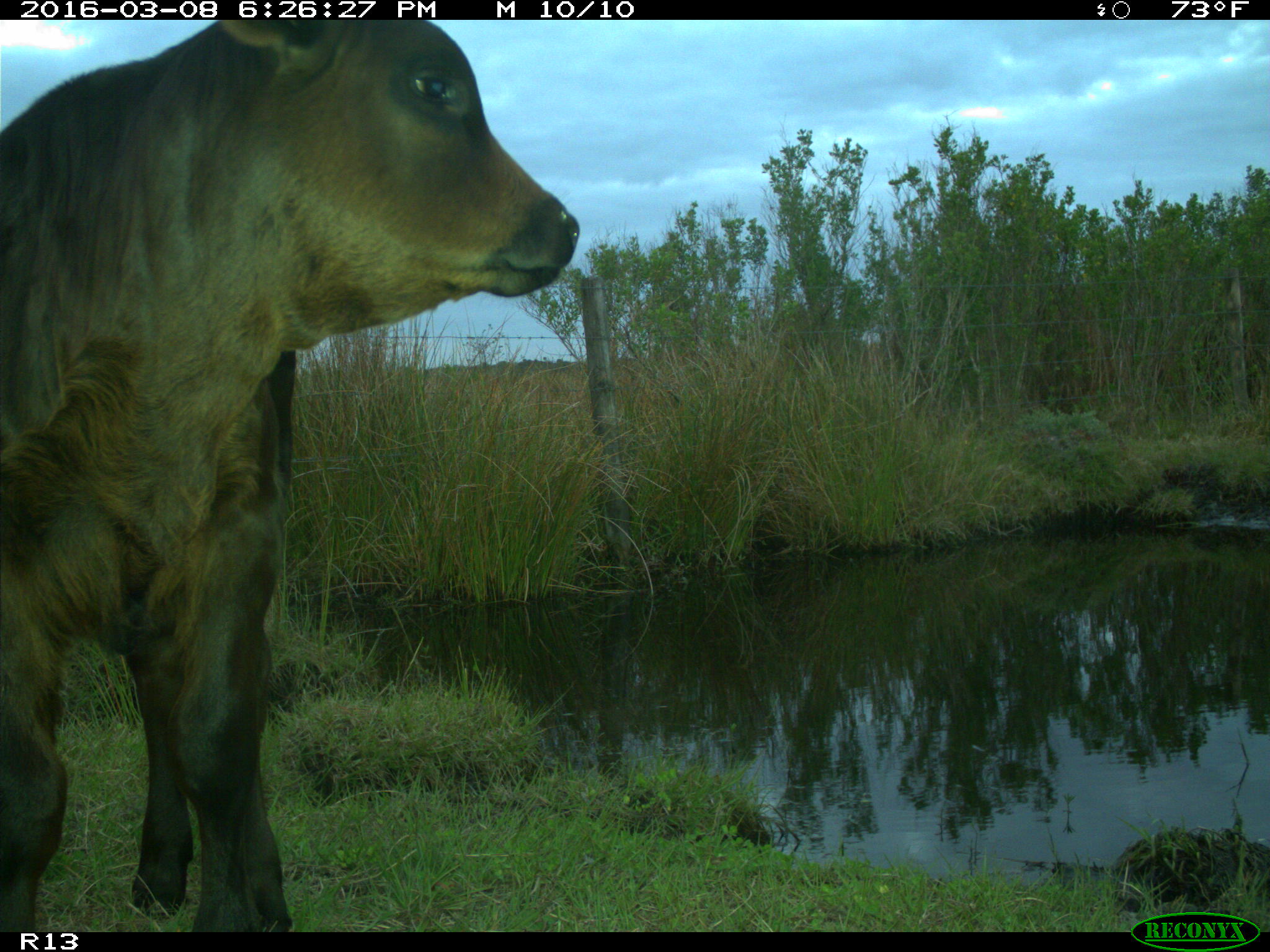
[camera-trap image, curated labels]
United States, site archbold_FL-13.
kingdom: Animalia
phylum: Chordata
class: Mammalia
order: Artiodactyla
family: Bovidae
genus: Bos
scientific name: Bos taurus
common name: domestic cow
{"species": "Bos taurus (domestic cow)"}